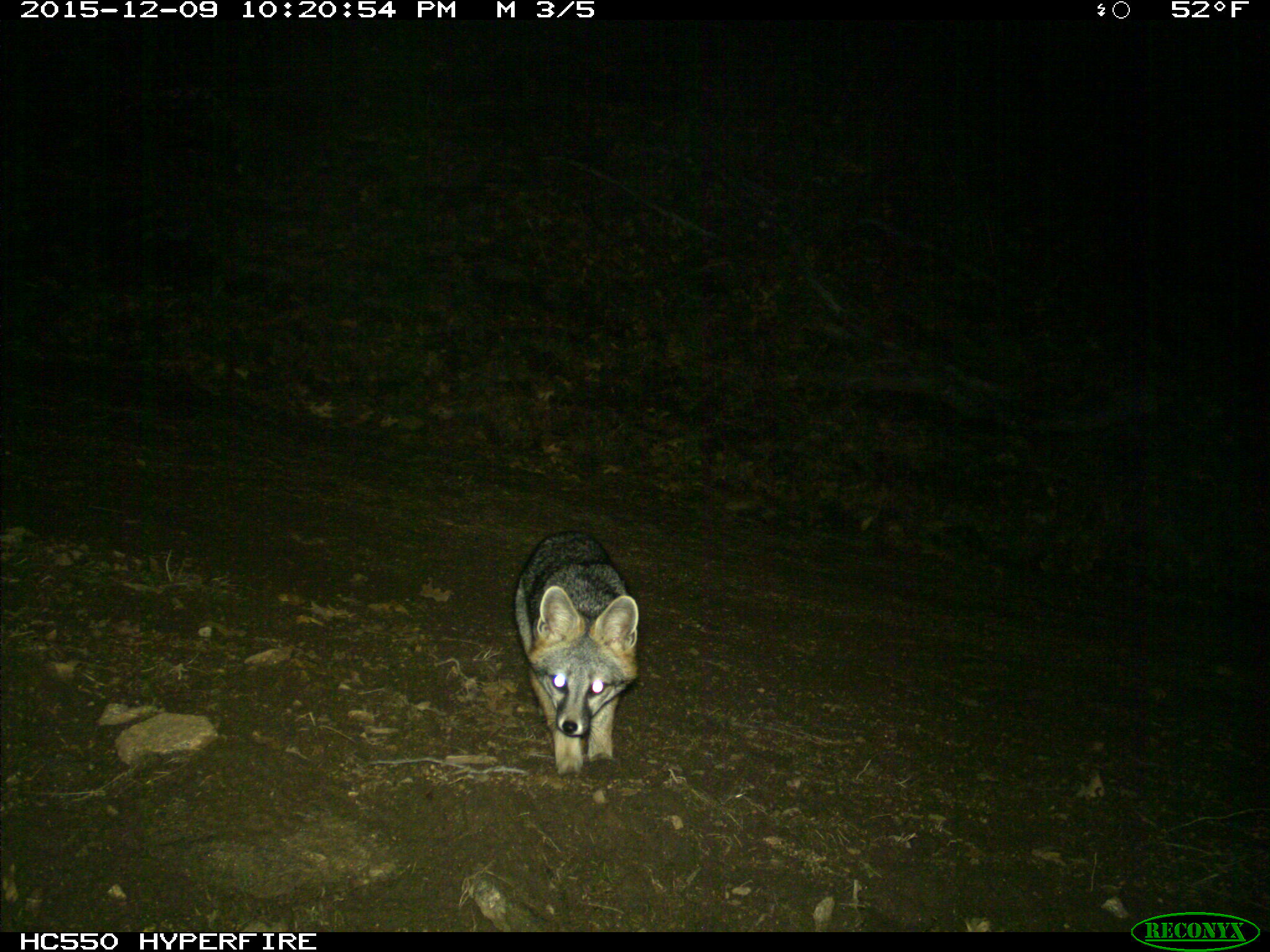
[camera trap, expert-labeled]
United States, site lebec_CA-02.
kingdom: Animalia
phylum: Chordata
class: Mammalia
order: Carnivora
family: Canidae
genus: Urocyon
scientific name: Urocyon cinereoargenteus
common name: gray fox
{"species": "Urocyon cinereoargenteus (gray fox)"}